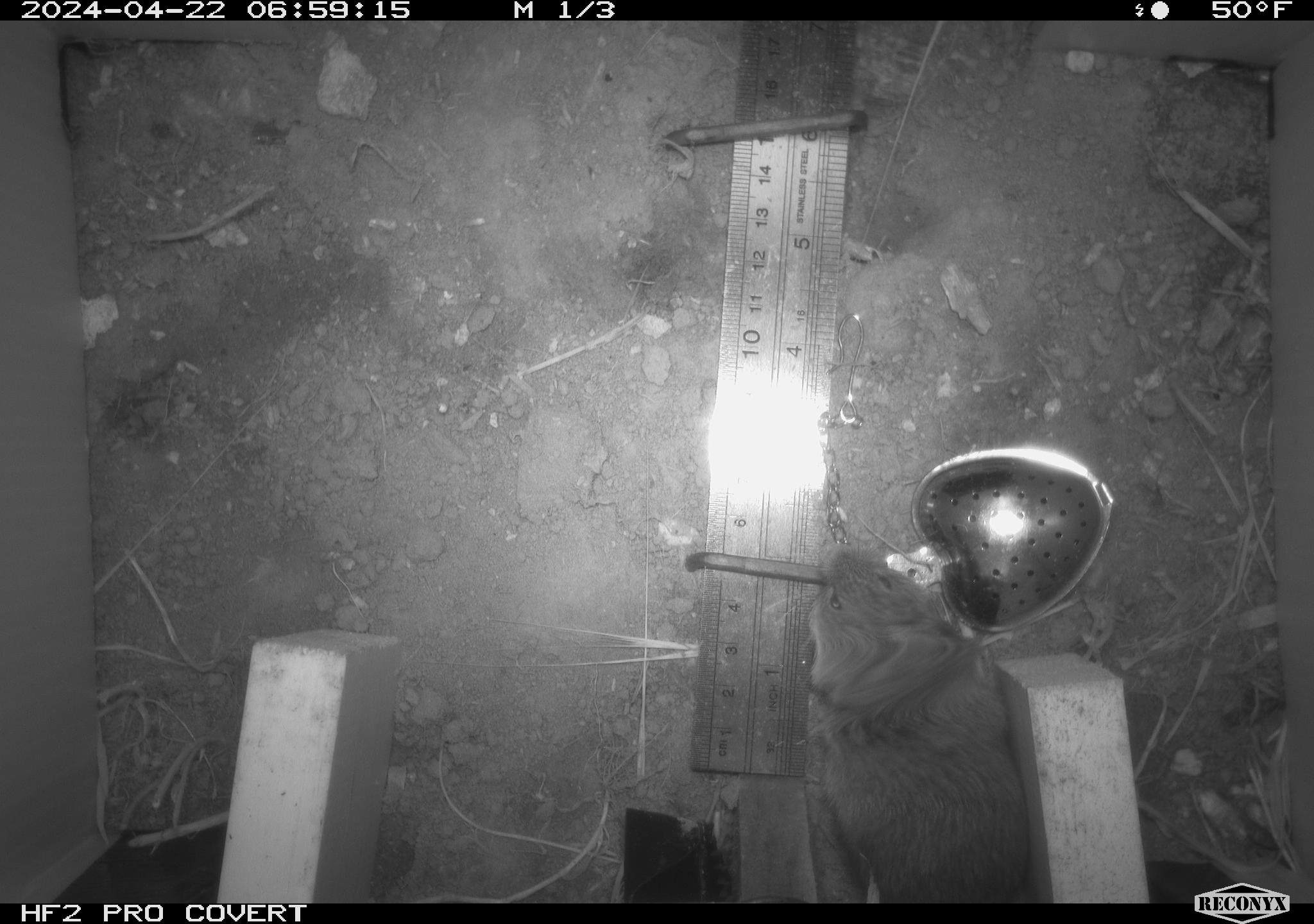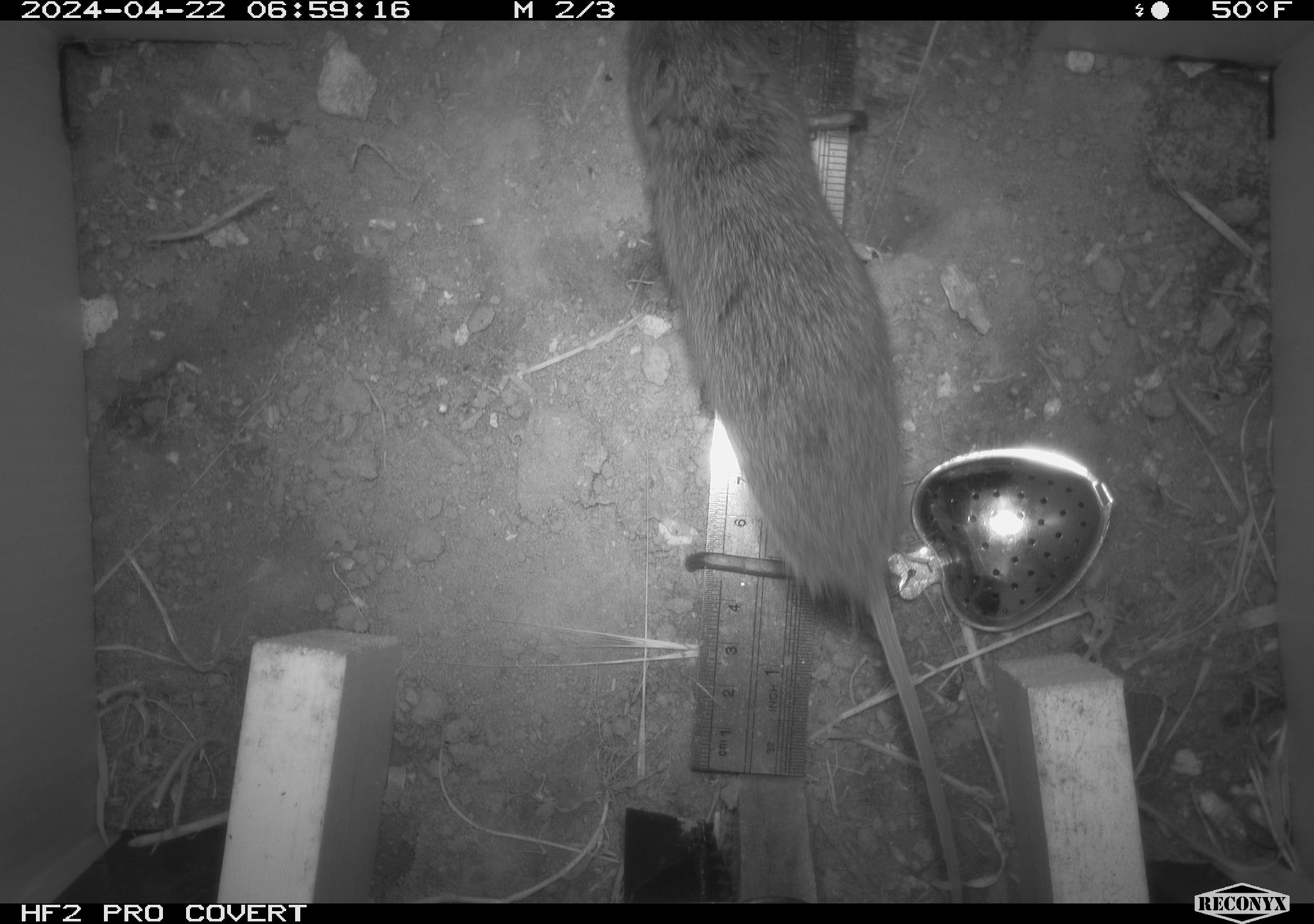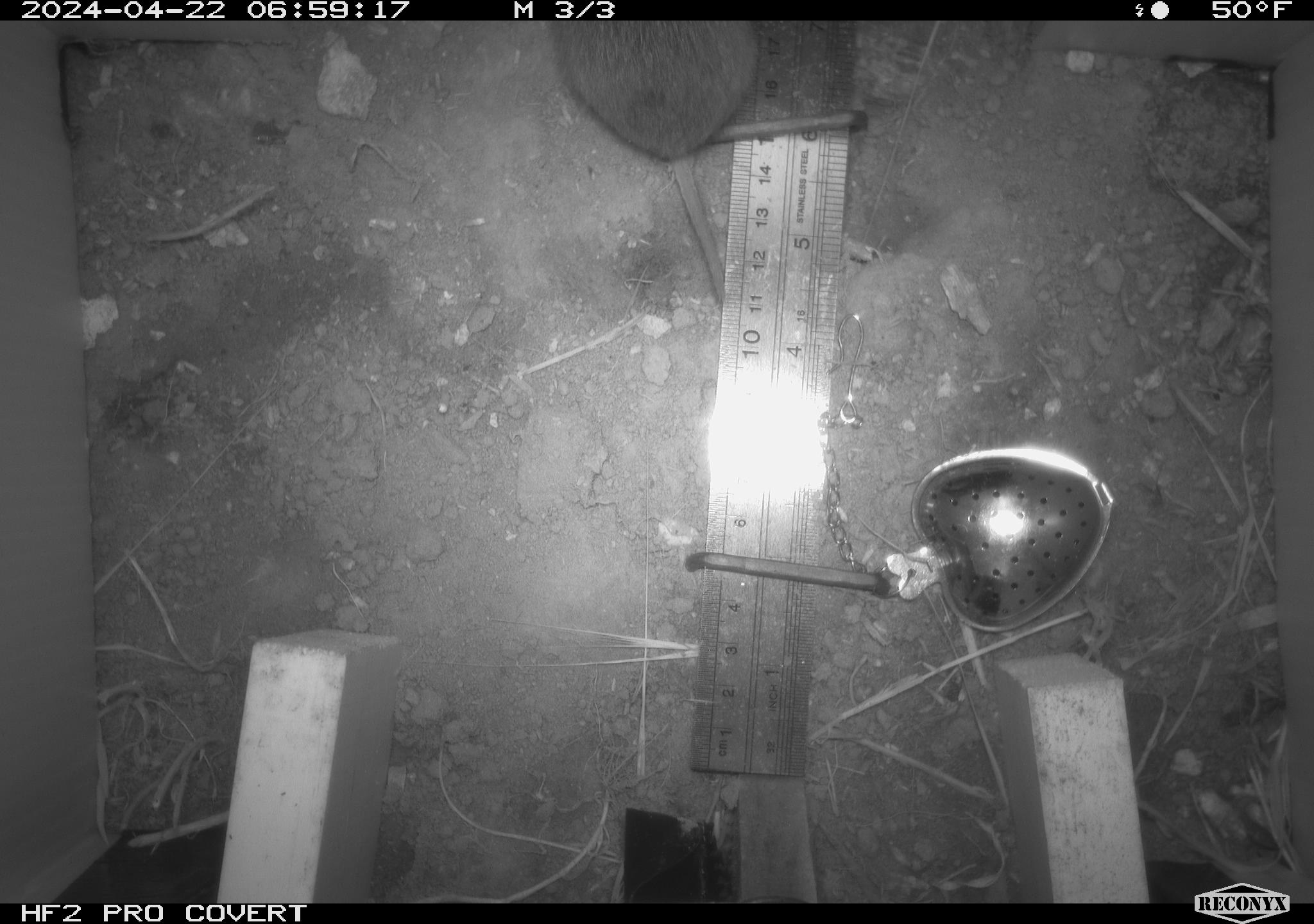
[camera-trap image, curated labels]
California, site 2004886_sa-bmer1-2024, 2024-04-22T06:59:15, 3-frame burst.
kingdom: Animalia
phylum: Chordata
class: Mammalia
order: Rodentia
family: Cricetidae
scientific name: Arvicolinae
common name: voles, lemmings, and muskrats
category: arvicolinae subfamily